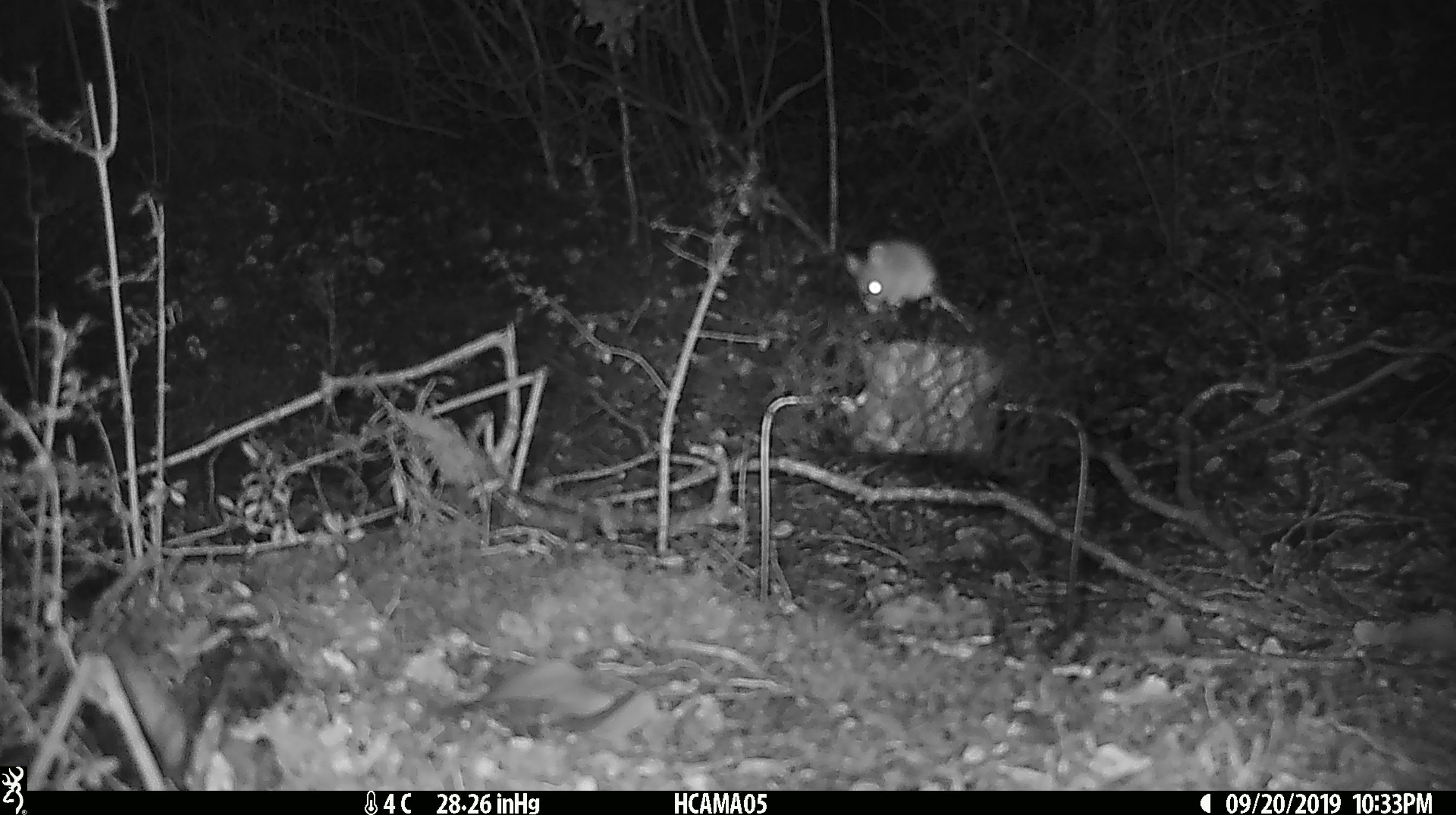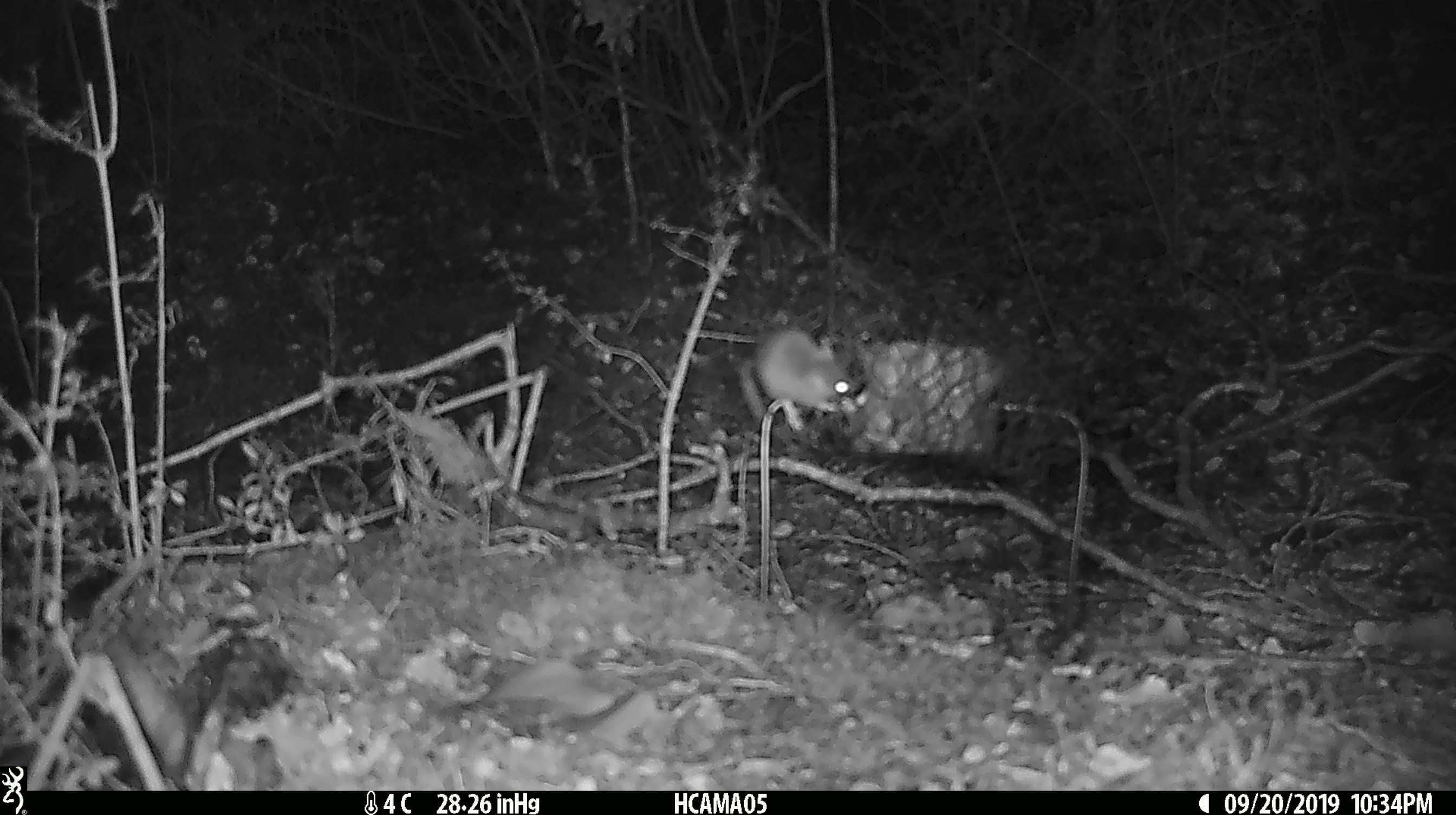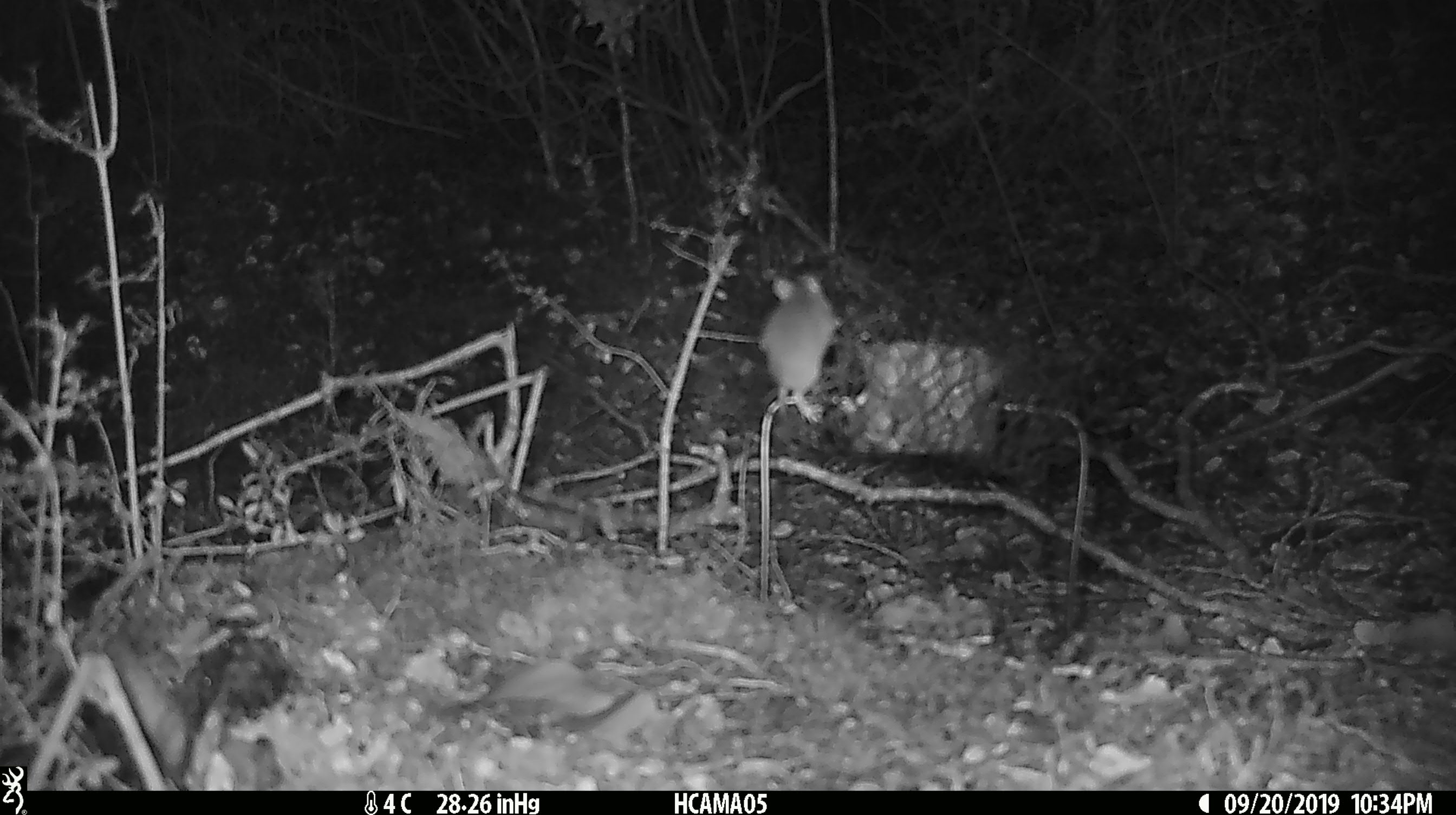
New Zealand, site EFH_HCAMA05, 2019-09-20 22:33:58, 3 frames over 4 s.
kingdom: Animalia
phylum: Chordata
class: Mammalia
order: Rodentia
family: Muridae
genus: Mus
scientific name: Mus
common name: mouse